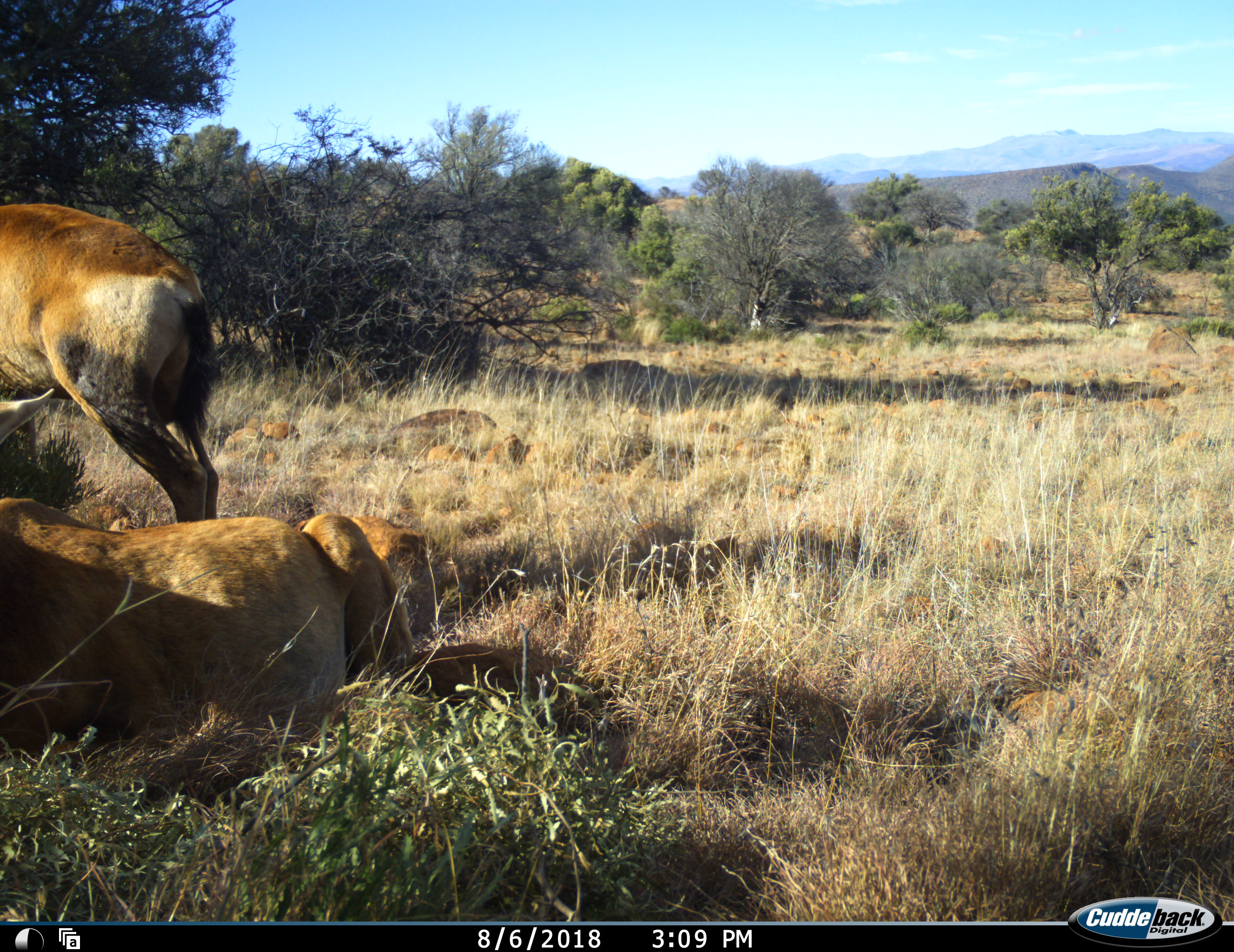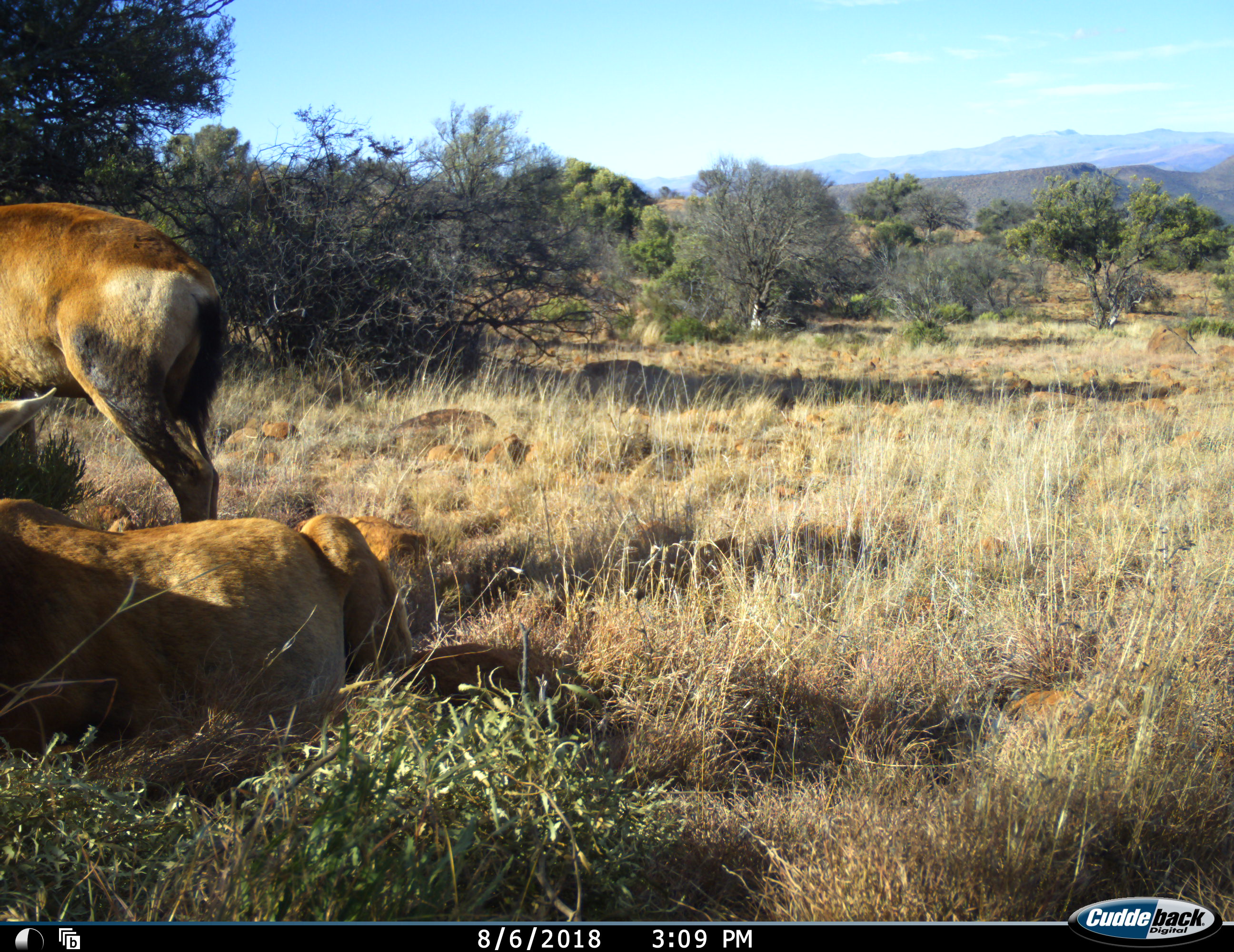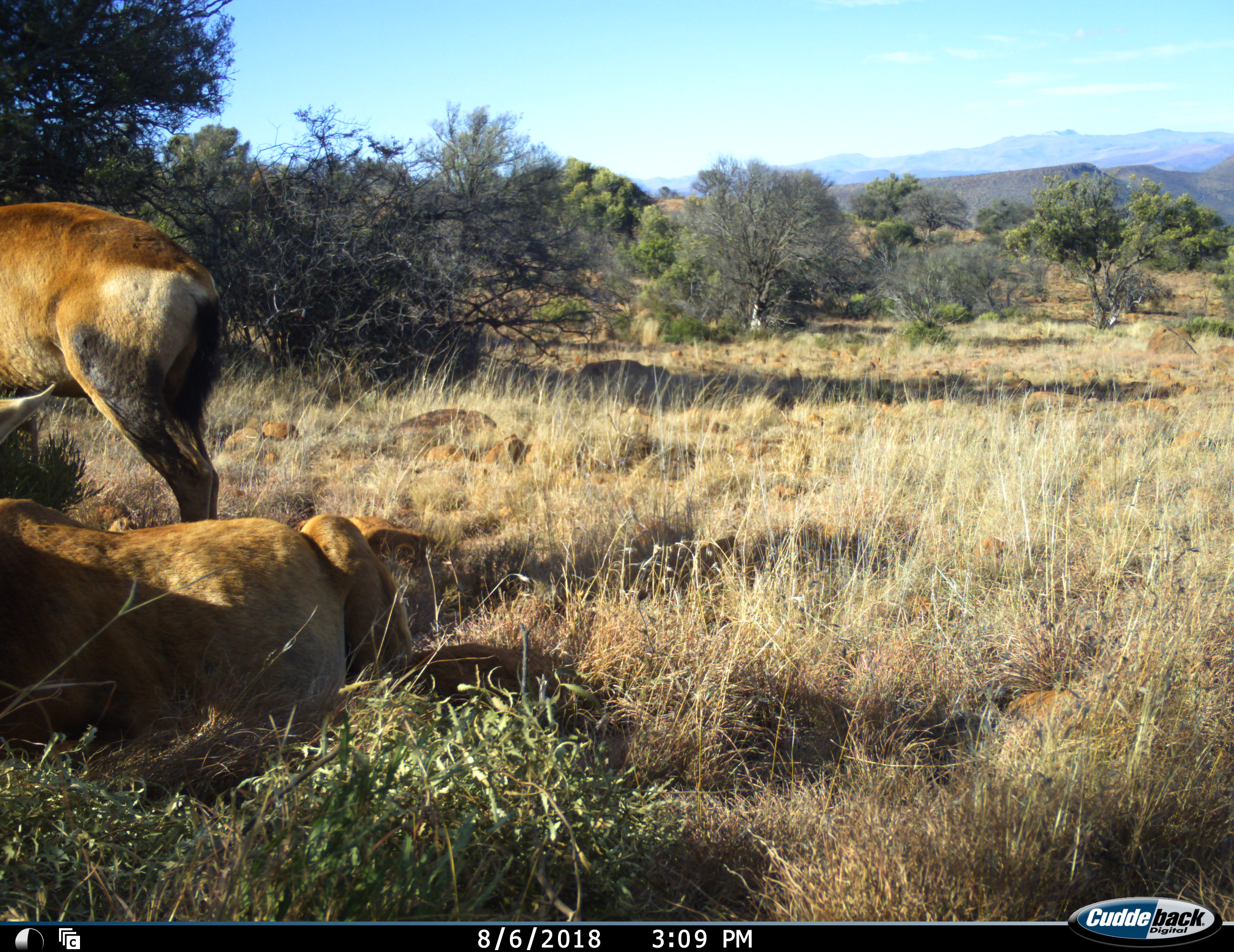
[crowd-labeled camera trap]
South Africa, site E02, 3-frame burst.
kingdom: Animalia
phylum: Chordata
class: Mammalia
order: Artiodactyla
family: Bovidae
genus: Alcelaphus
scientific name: Alcelaphus buselaphus caama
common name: red hartebeest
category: hartebeestred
Hartebeestred (red hartebeest) (Alcelaphus buselaphus caama), count 2. Behavior (volunteer vote fractions): standing 88%, resting 100%, moving 0%, interacting 0%. Young present (vote fraction): 0%. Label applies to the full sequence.